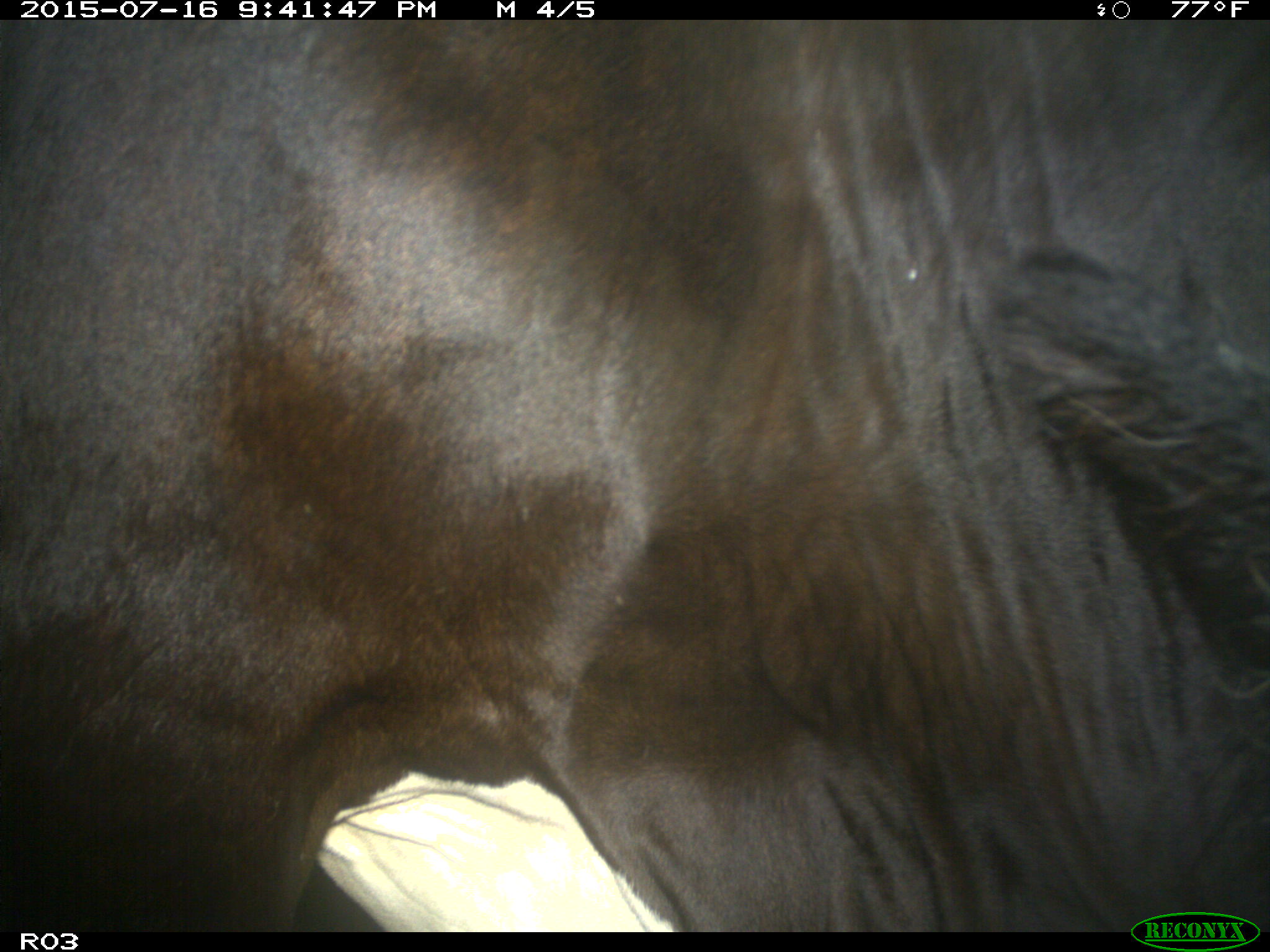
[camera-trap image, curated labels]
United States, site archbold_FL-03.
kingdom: Animalia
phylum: Chordata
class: Mammalia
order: Artiodactyla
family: Bovidae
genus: Bos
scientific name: Bos taurus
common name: domestic cow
Bos taurus (domestic cow).